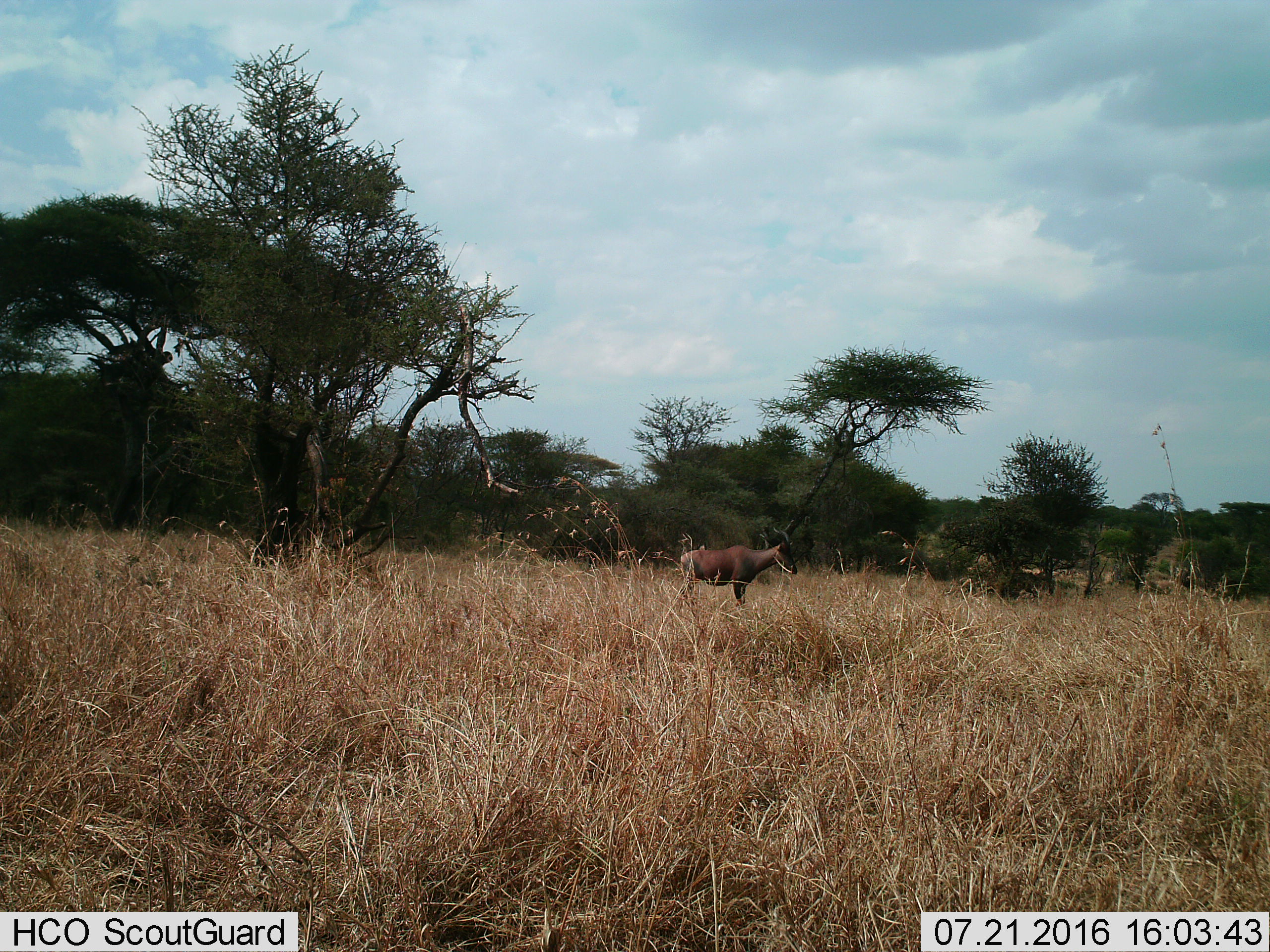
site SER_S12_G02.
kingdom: Animalia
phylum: Chordata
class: Mammalia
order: Artiodactyla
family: Bovidae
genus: Damaliscus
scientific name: Damaliscus lunatus jimela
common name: topi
Topi (Damaliscus lunatus jimela), count 1. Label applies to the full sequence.